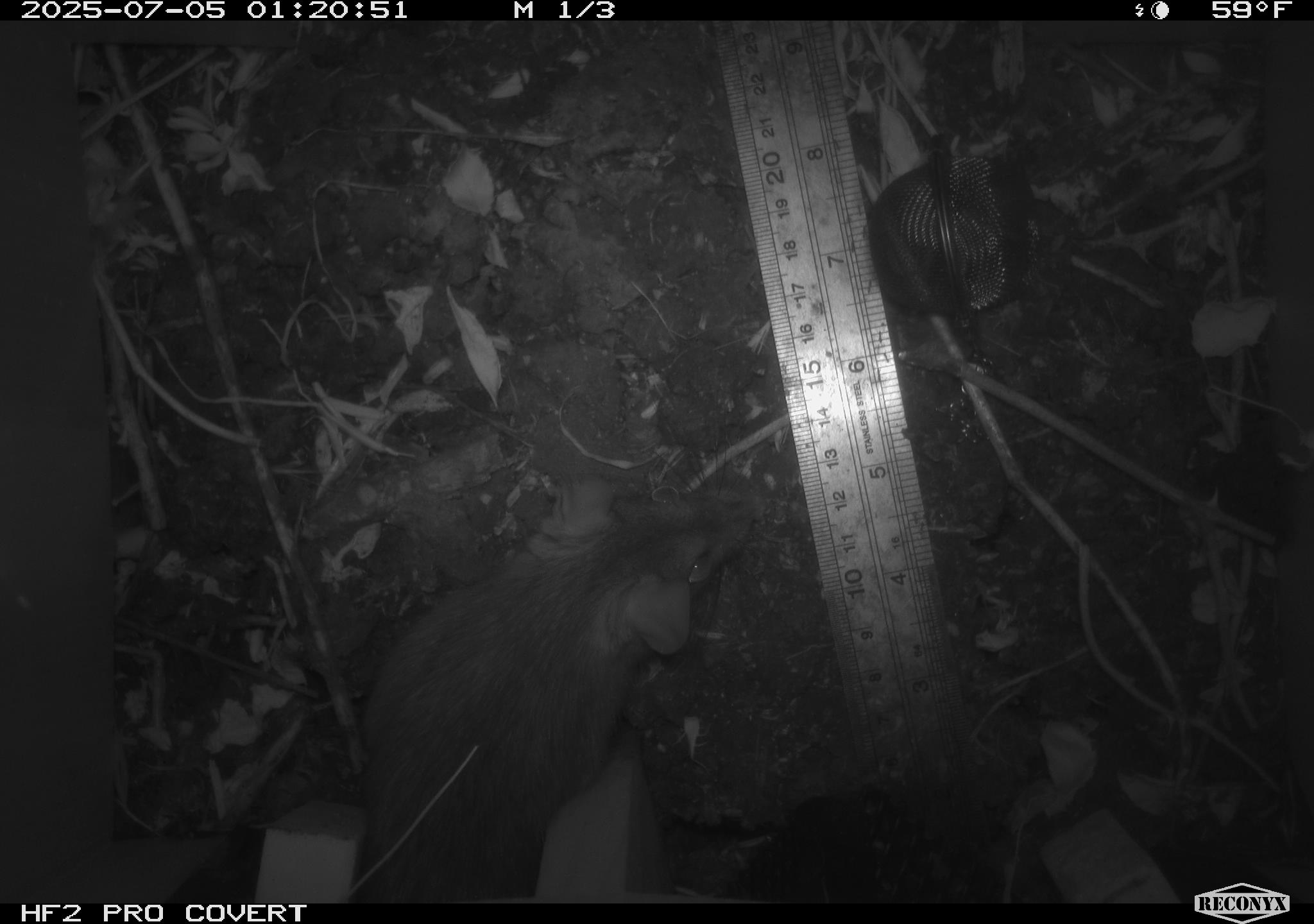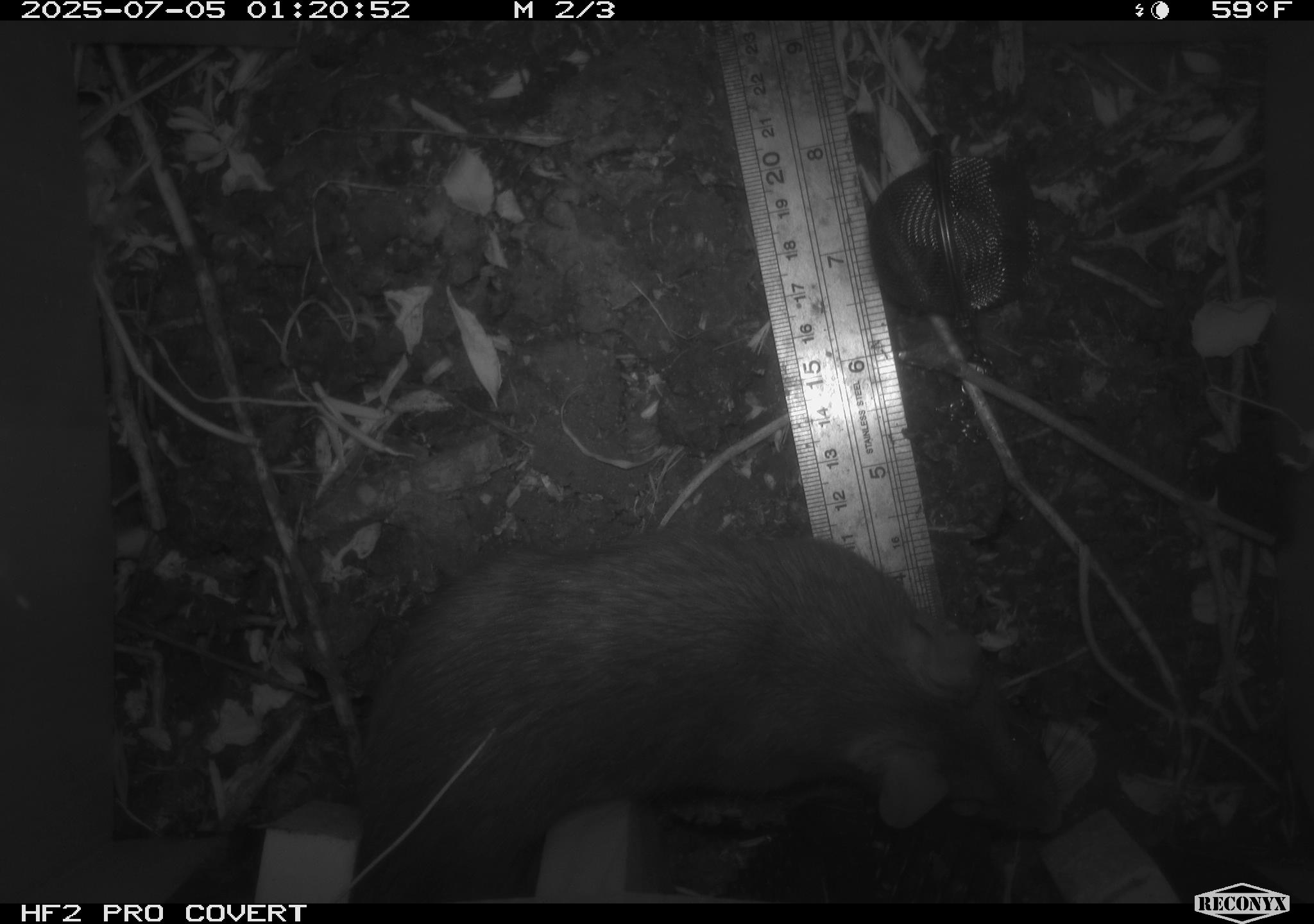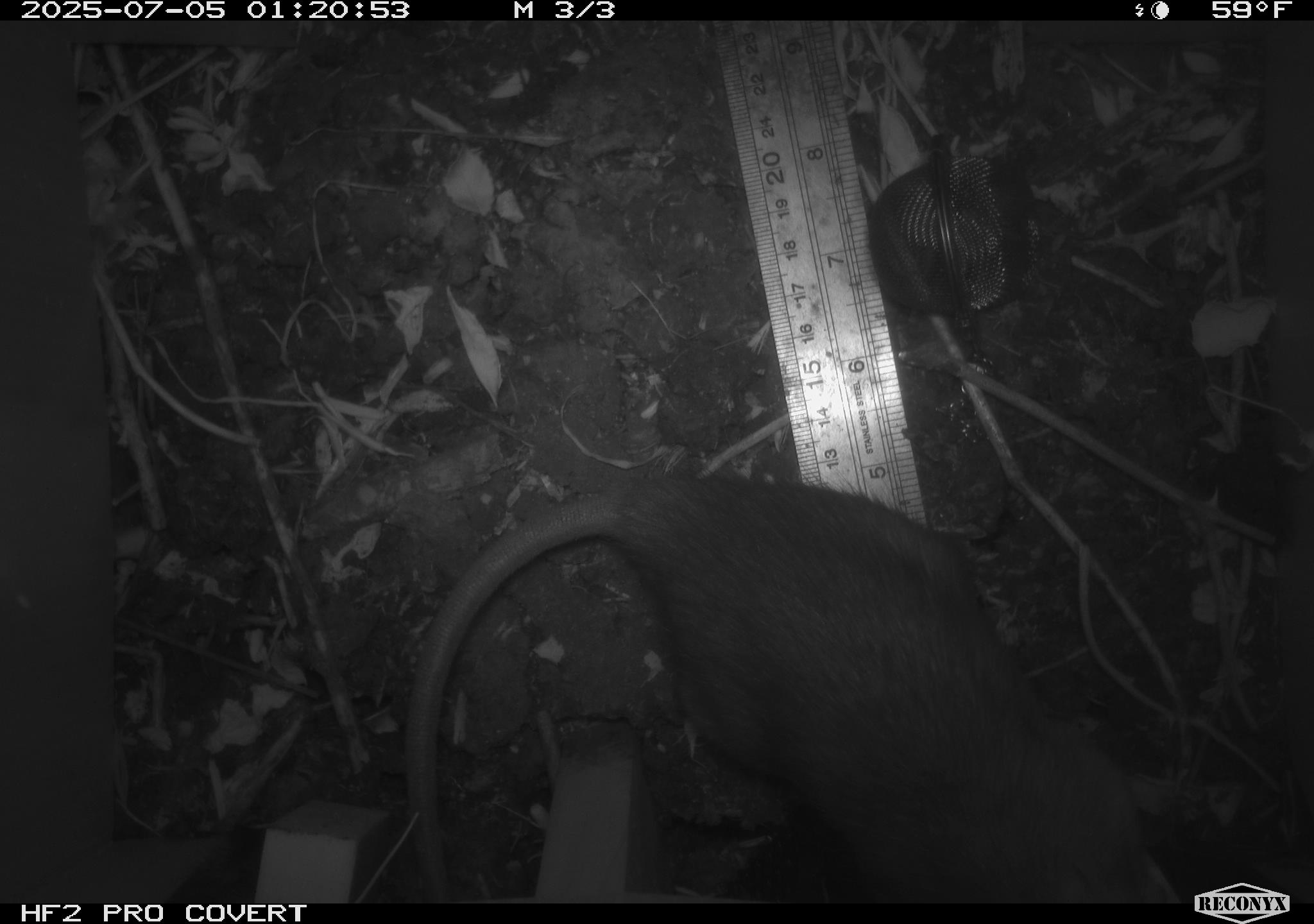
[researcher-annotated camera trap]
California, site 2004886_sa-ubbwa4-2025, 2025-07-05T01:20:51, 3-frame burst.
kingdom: Animalia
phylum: Chordata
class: Mammalia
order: Rodentia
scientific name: Rodentia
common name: rodent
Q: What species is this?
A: Rodent (Rodentia).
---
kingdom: Animalia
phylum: Chordata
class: Mammalia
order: Rodentia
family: Muridae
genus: Rattus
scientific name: Rattus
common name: rat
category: rattus species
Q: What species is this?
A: Rattus species (rat) (Rattus).